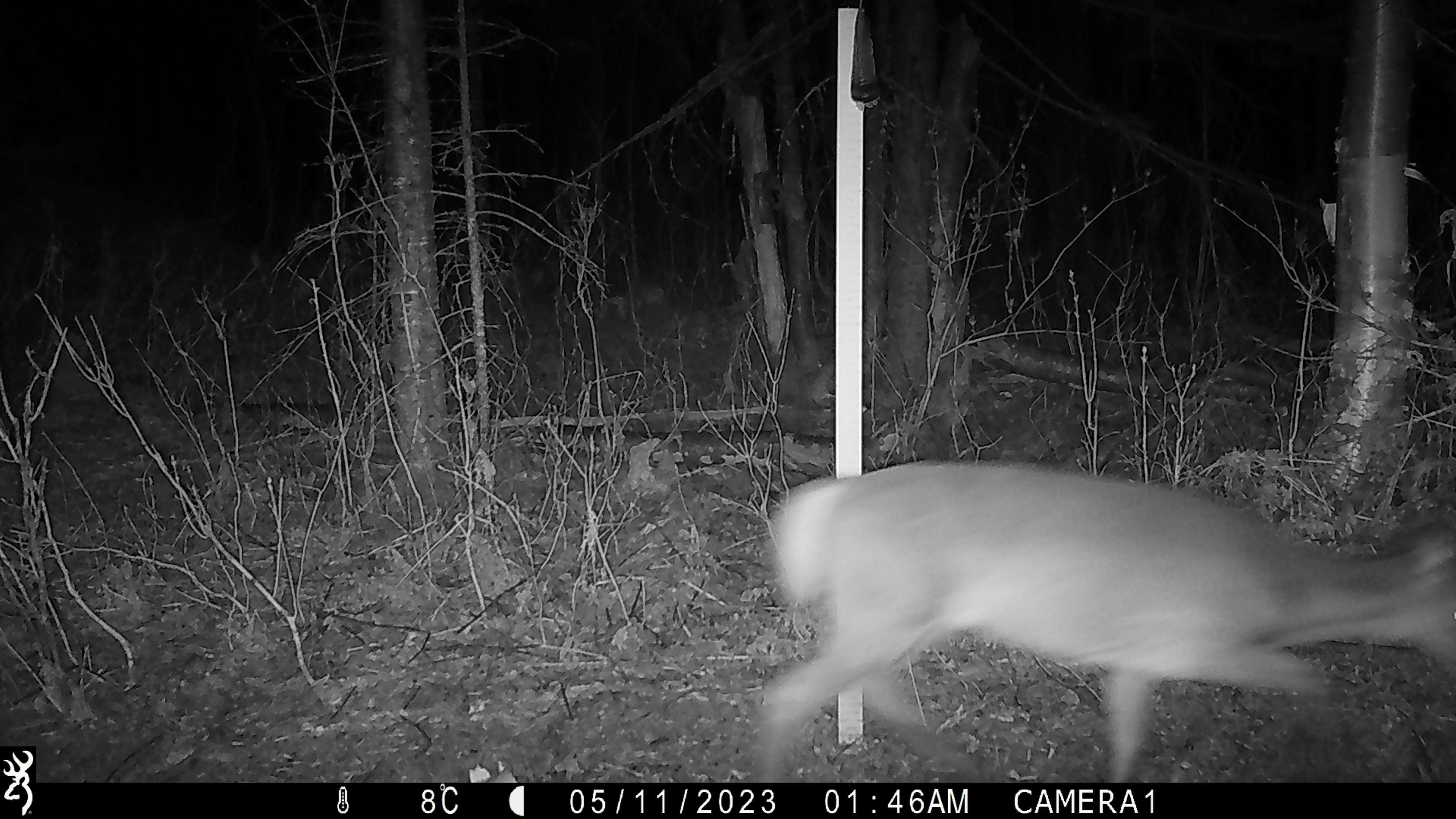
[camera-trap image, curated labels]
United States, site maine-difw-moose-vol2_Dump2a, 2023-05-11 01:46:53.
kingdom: Animalia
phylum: Chordata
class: Mammalia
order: Artiodactyla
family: Cervidae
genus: Odocoileus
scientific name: Odocoileus virginianus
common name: white-tailed deer